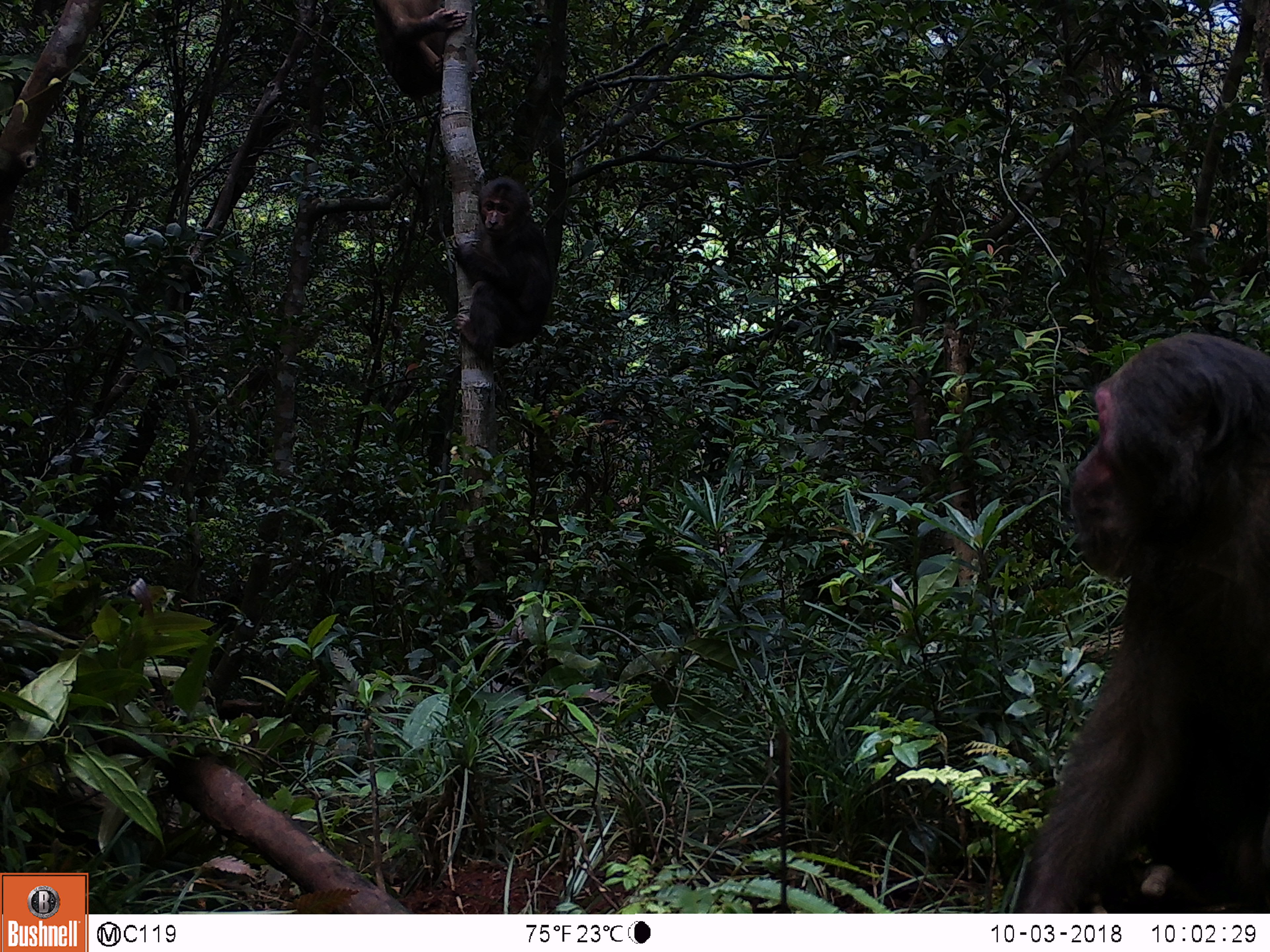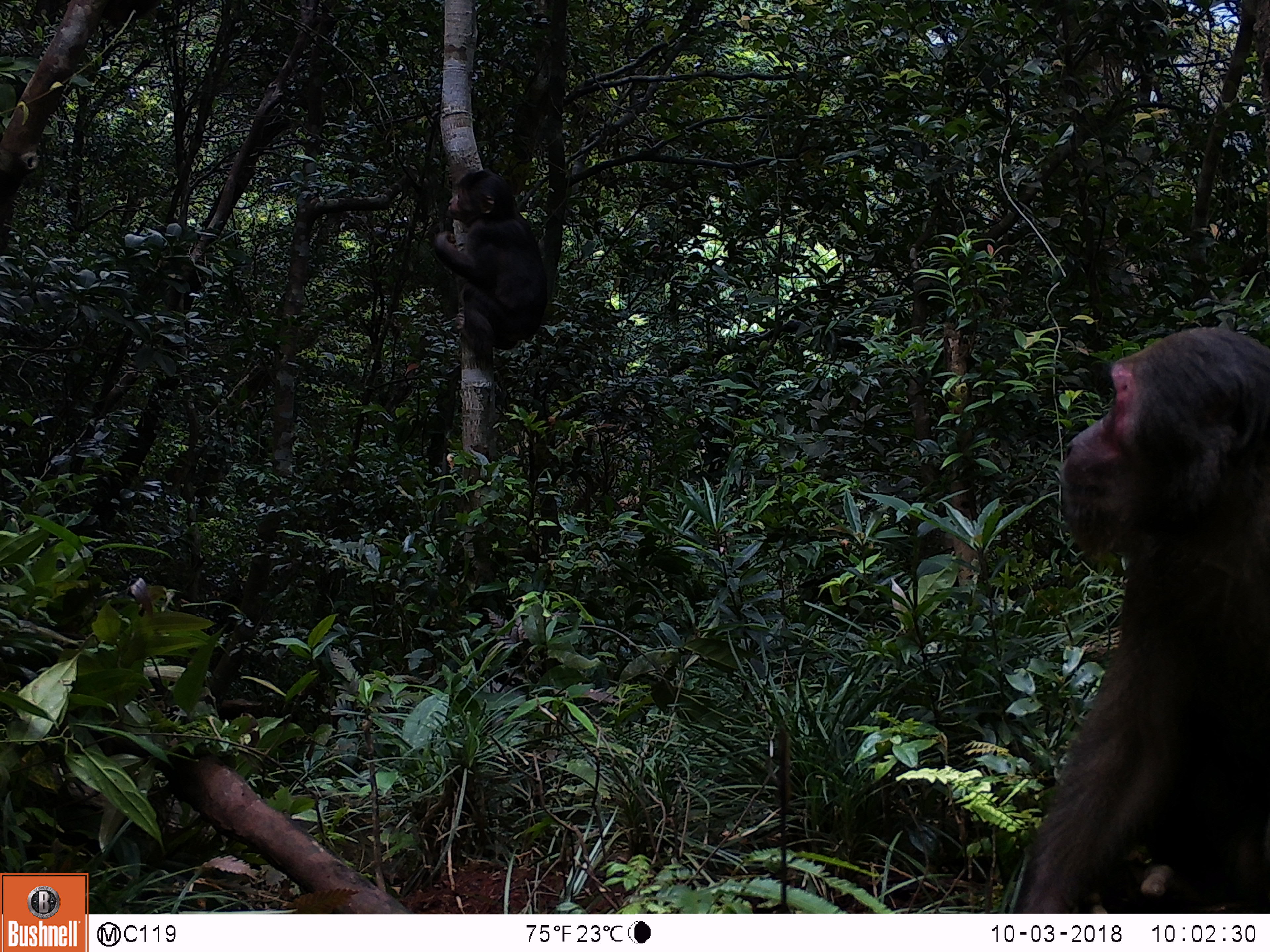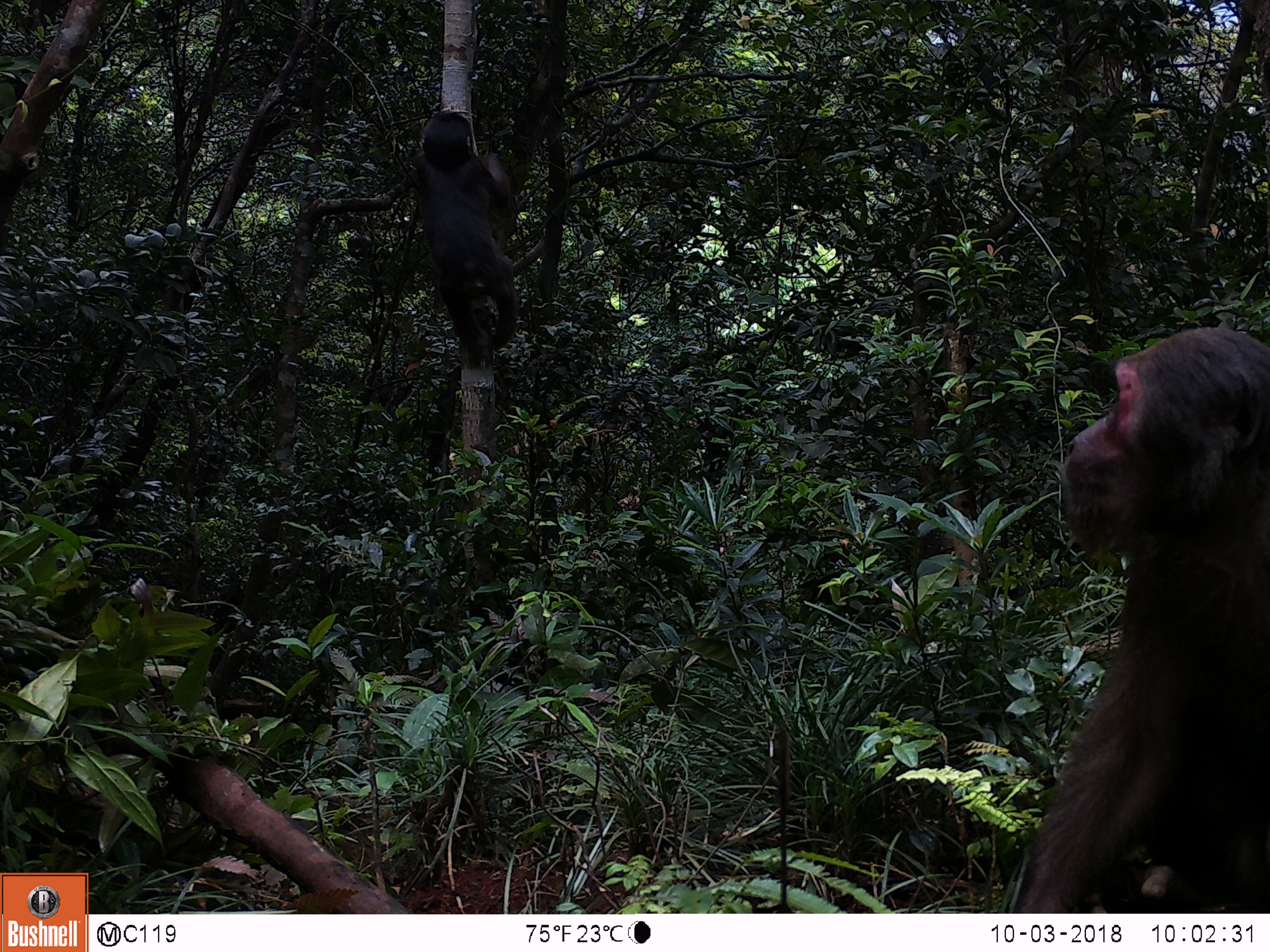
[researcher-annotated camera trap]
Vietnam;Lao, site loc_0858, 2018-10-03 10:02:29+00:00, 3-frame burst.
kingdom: Animalia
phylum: Chordata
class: Mammalia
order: Primates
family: Cercopithecidae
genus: Macaca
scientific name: Macaca arctoides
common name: stump-tailed macaque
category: stump tailed macaque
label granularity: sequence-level